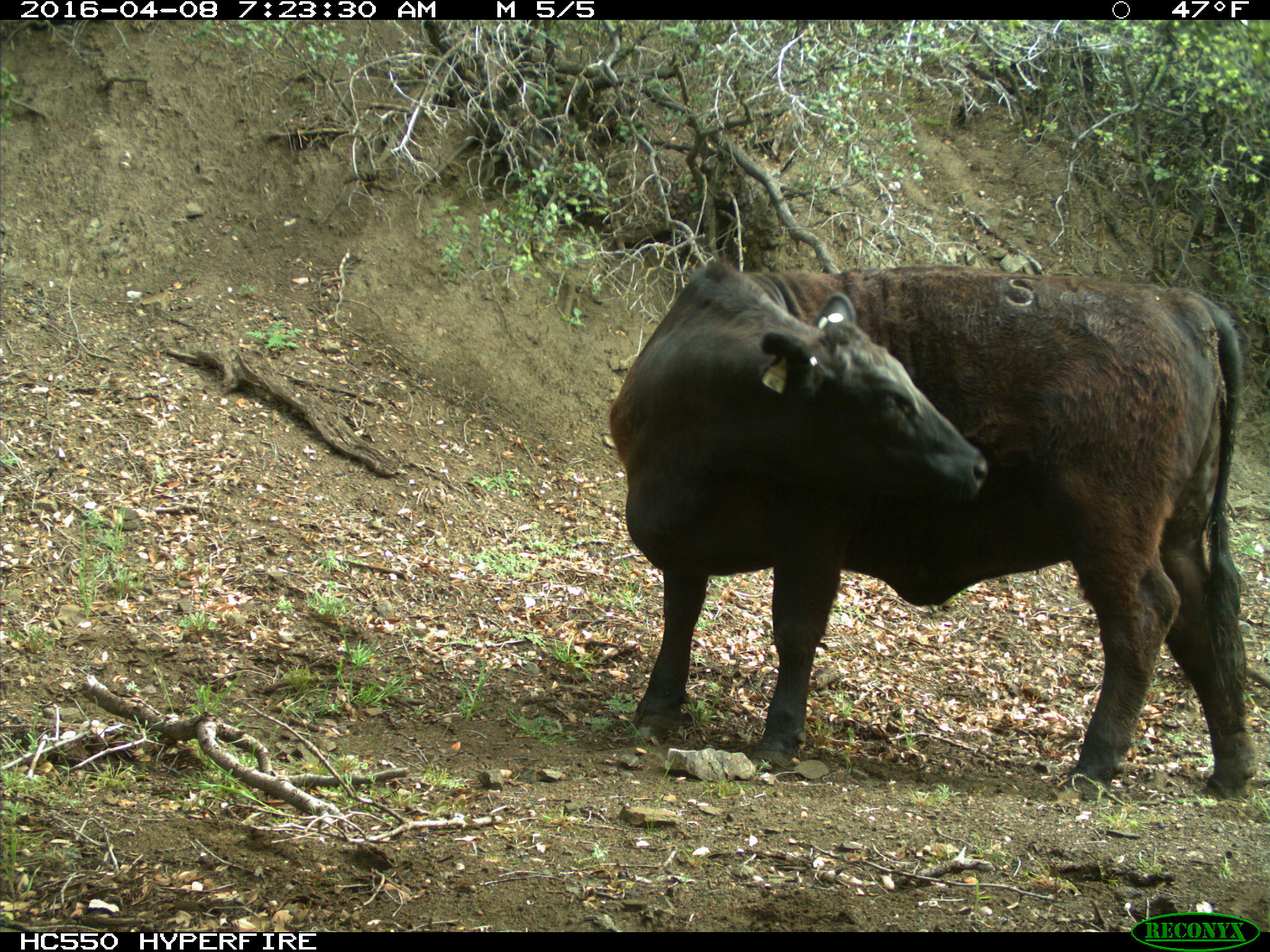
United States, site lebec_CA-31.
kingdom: Animalia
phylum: Chordata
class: Mammalia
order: Artiodactyla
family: Bovidae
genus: Bos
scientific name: Bos taurus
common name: domestic cow